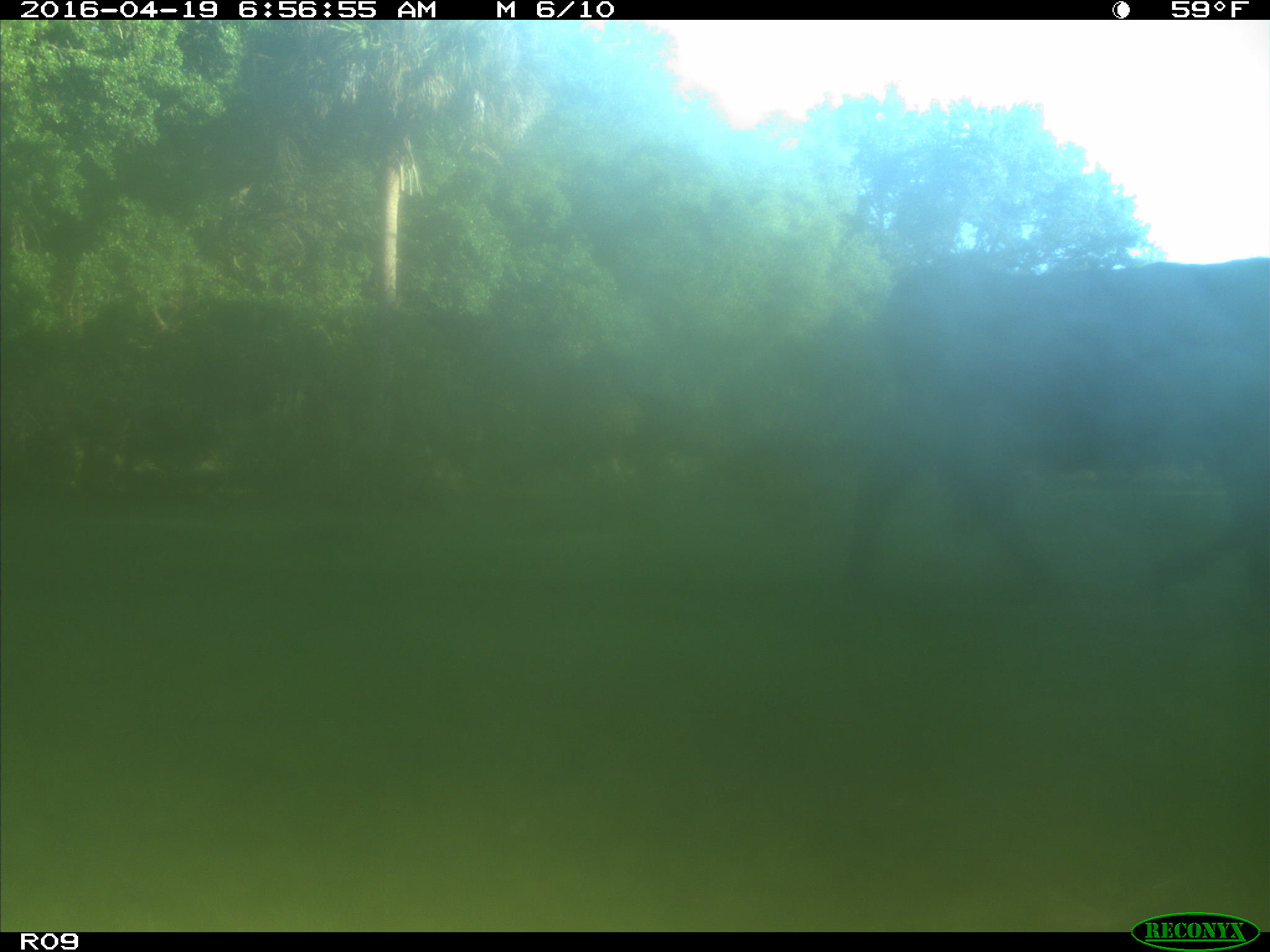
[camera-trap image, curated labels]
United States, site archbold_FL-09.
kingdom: Animalia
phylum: Chordata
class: Mammalia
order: Artiodactyla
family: Bovidae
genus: Bos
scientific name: Bos taurus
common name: domestic cow